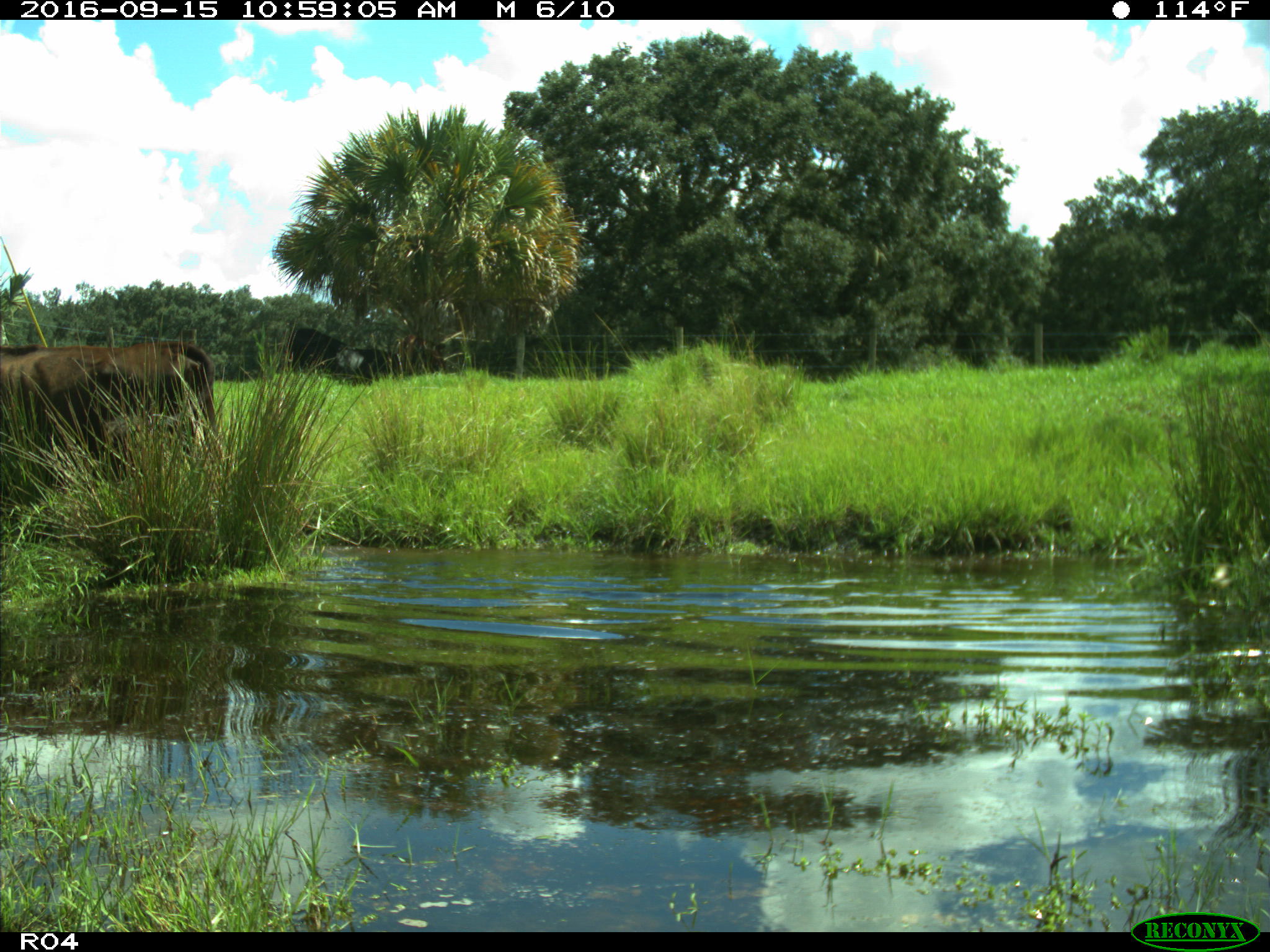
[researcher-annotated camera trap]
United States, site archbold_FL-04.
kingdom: Animalia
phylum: Chordata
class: Mammalia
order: Artiodactyla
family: Bovidae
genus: Bos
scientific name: Bos taurus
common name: domestic cow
Bos taurus (domestic cow).